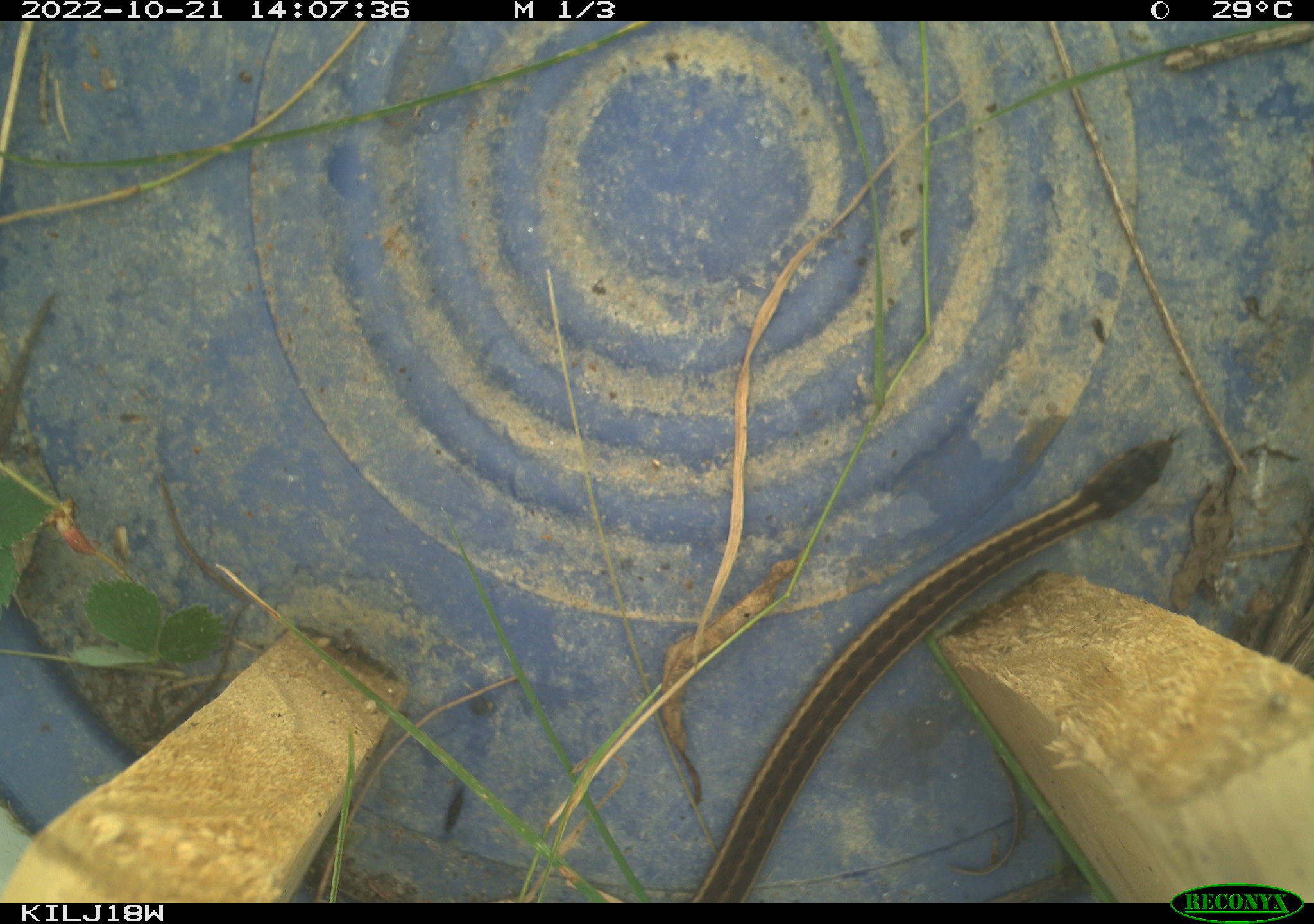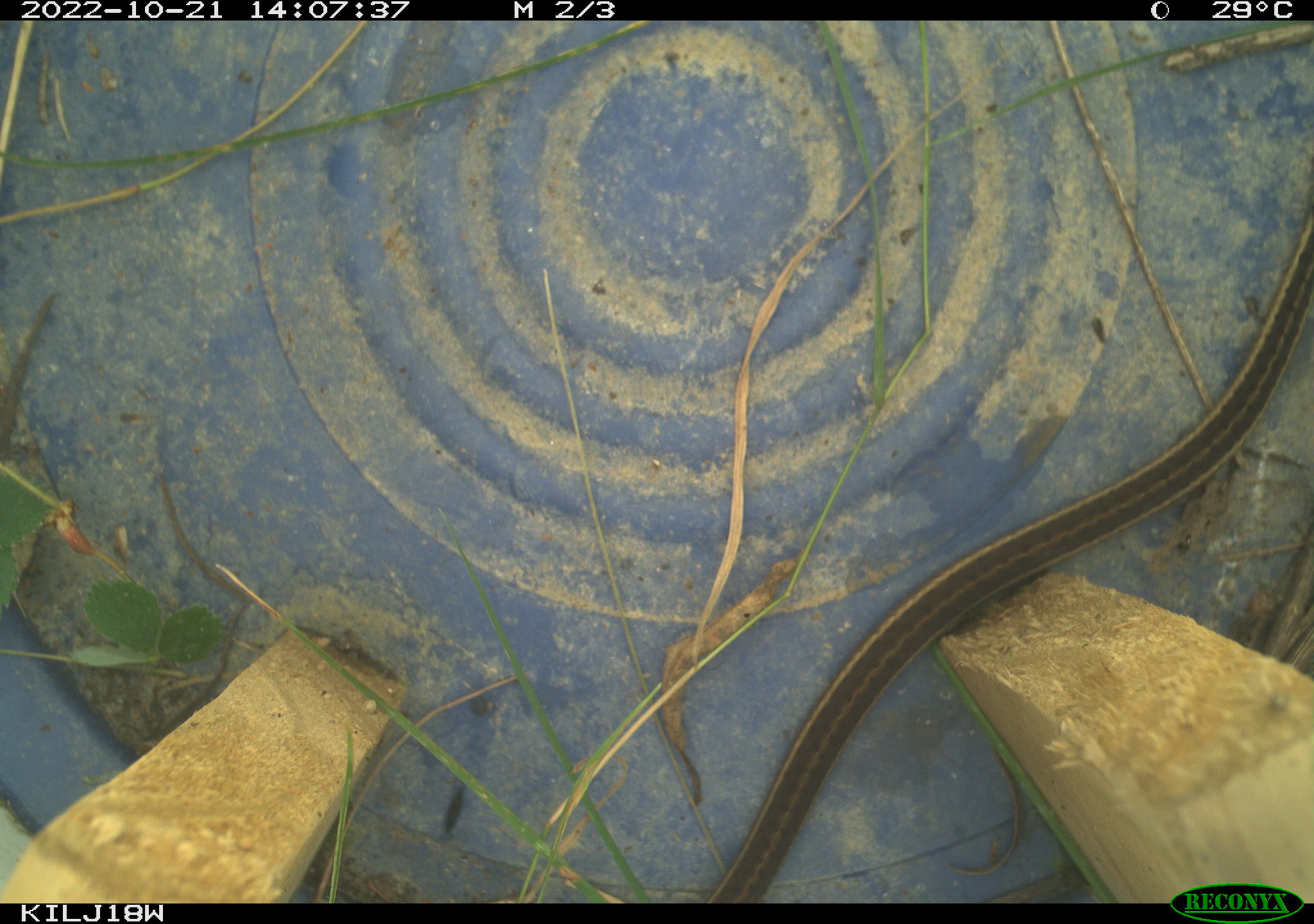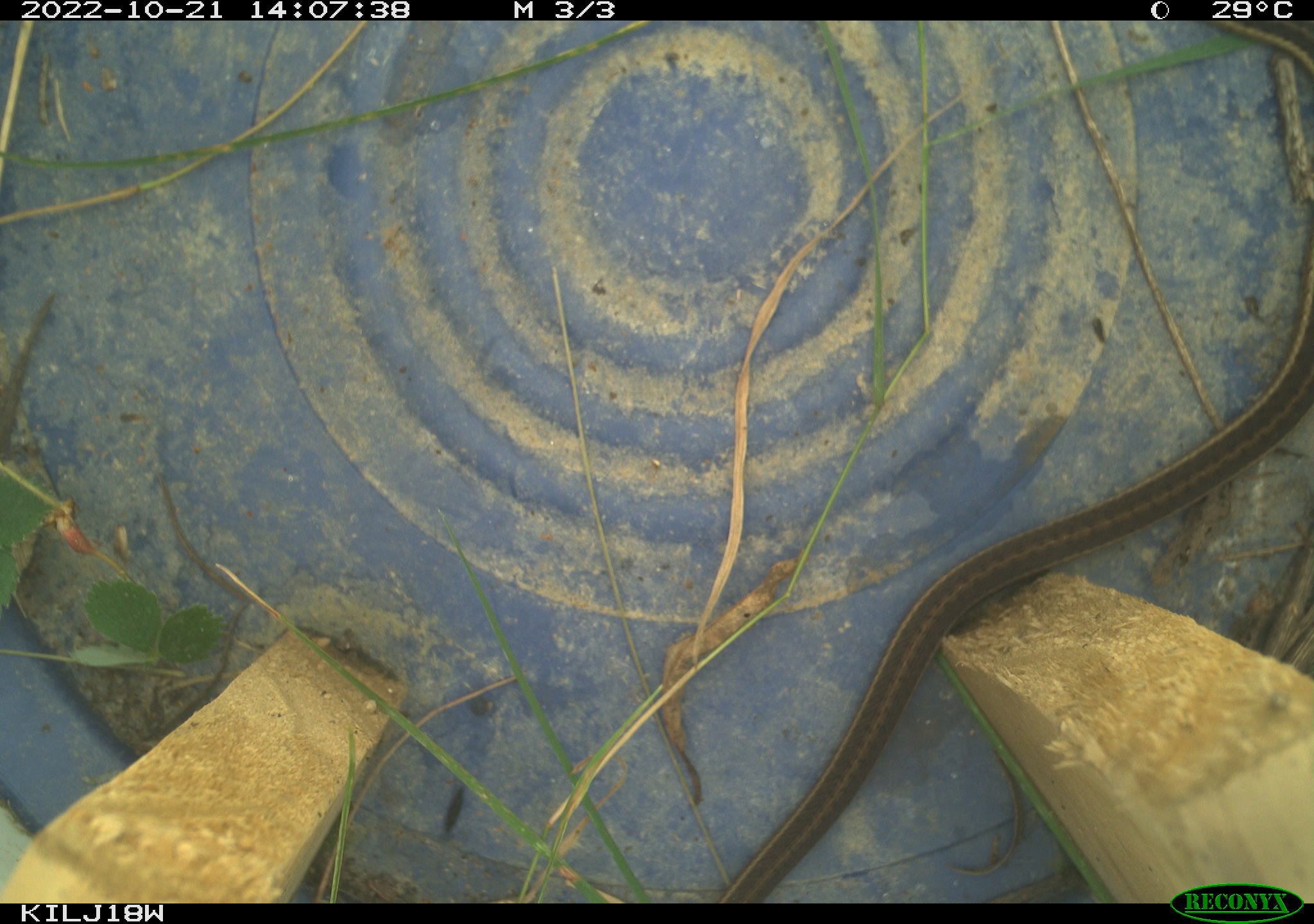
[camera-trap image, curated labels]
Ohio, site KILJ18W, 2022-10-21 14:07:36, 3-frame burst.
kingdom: Animalia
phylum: Chordata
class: Reptilia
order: Squamata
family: Colubridae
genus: Thamnophis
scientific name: Thamnophis sirtalis sirtalis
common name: eastern gartersnake